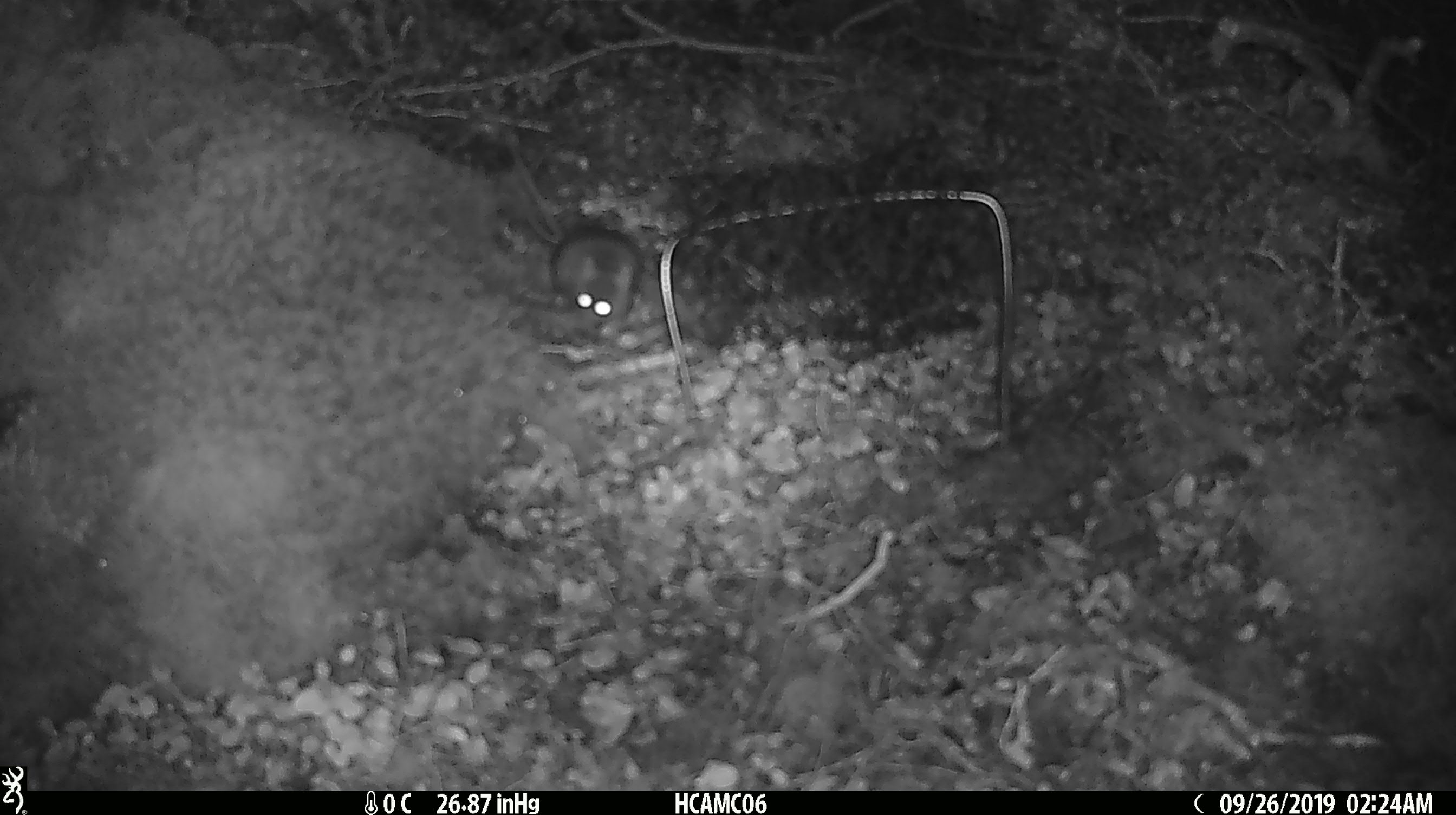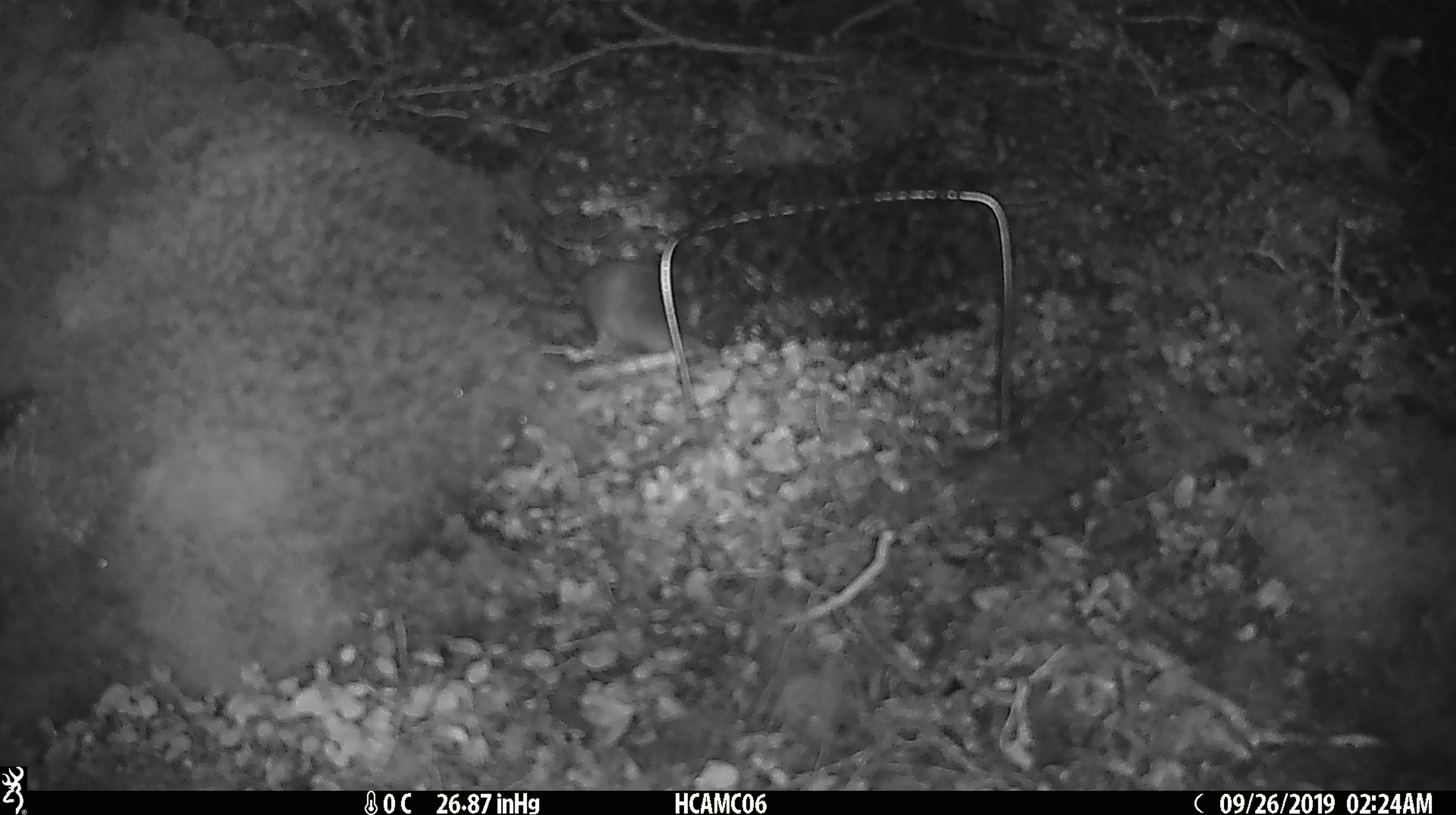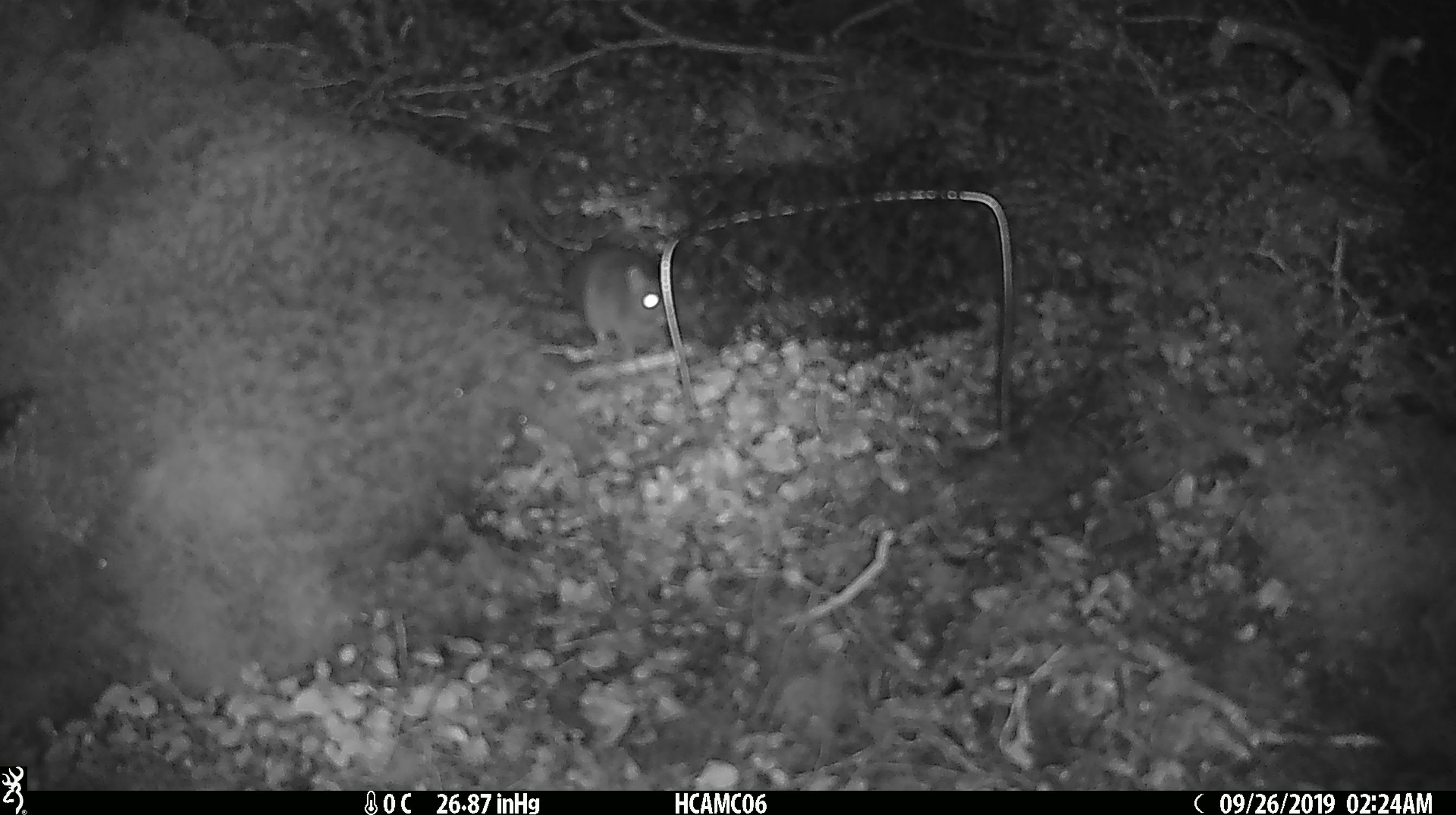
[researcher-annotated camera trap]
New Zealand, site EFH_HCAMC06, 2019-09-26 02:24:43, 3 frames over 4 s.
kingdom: Animalia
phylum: Chordata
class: Mammalia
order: Rodentia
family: Muridae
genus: Mus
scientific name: Mus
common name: mouse